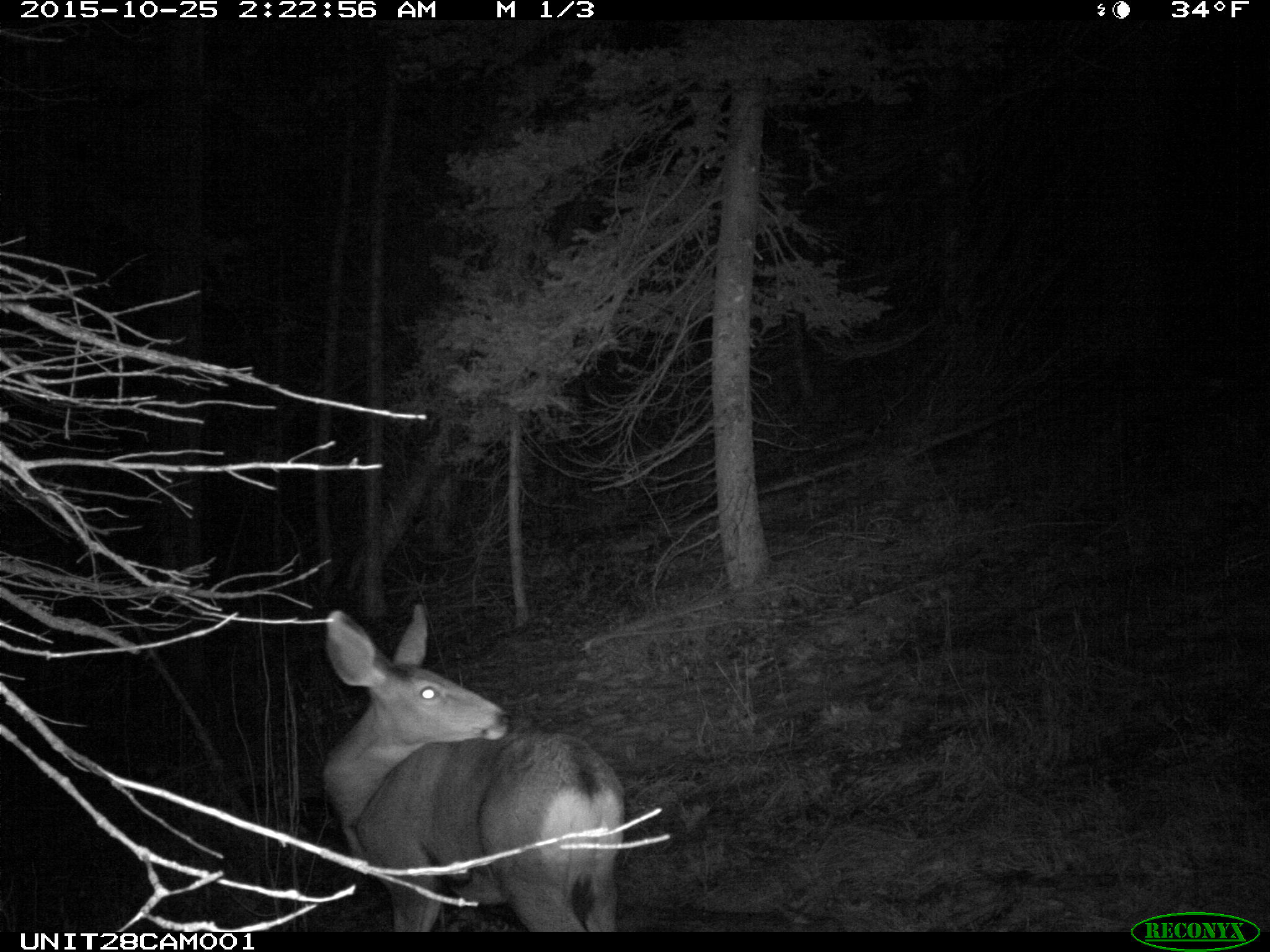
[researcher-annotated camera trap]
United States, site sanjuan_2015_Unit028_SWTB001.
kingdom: Animalia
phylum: Chordata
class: Mammalia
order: Artiodactyla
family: Cervidae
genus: Odocoileus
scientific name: Odocoileus hemionus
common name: mule deer